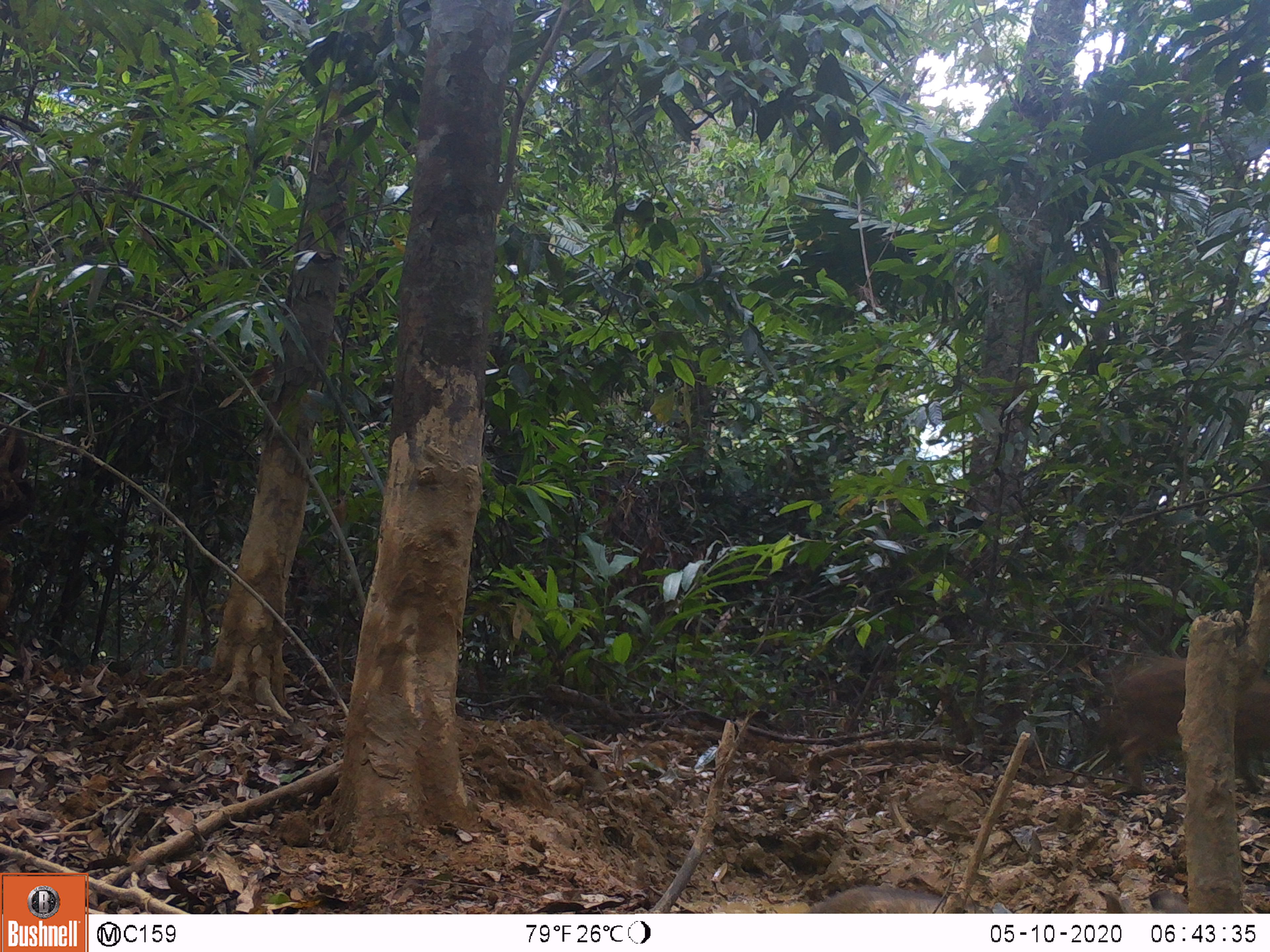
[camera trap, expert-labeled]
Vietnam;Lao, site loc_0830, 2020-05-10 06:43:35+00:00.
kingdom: Animalia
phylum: Chordata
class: Mammalia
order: Artiodactyla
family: Suidae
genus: Sus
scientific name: Sus scrofa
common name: eurasian wild pig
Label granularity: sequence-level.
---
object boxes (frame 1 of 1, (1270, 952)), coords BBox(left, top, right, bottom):
eurasian wild pig: BBox(1104, 653, 1270, 793)